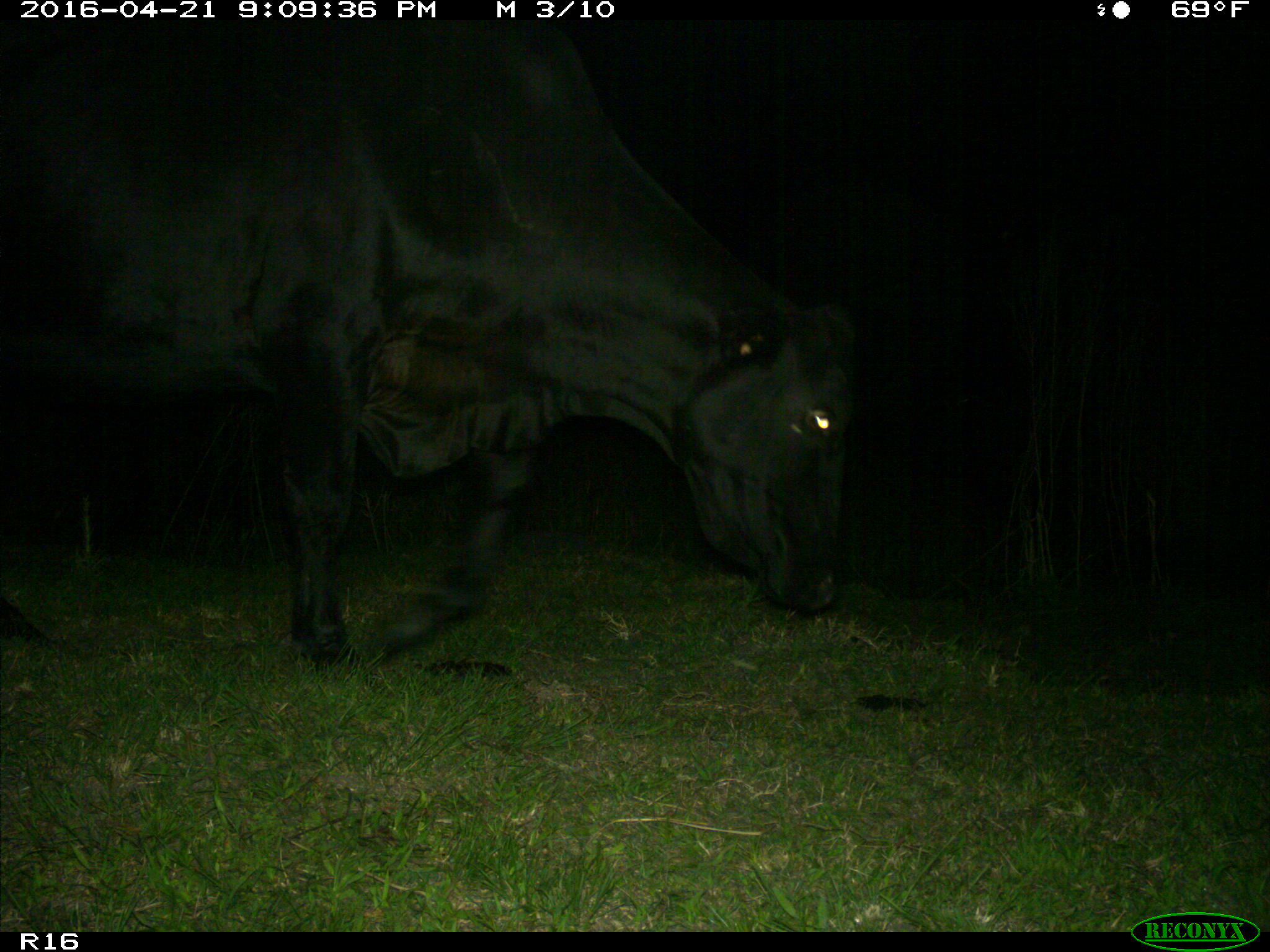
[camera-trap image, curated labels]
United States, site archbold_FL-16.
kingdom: Animalia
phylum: Chordata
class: Mammalia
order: Artiodactyla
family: Bovidae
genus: Bos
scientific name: Bos taurus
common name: domestic cow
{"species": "Bos taurus (domestic cow)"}